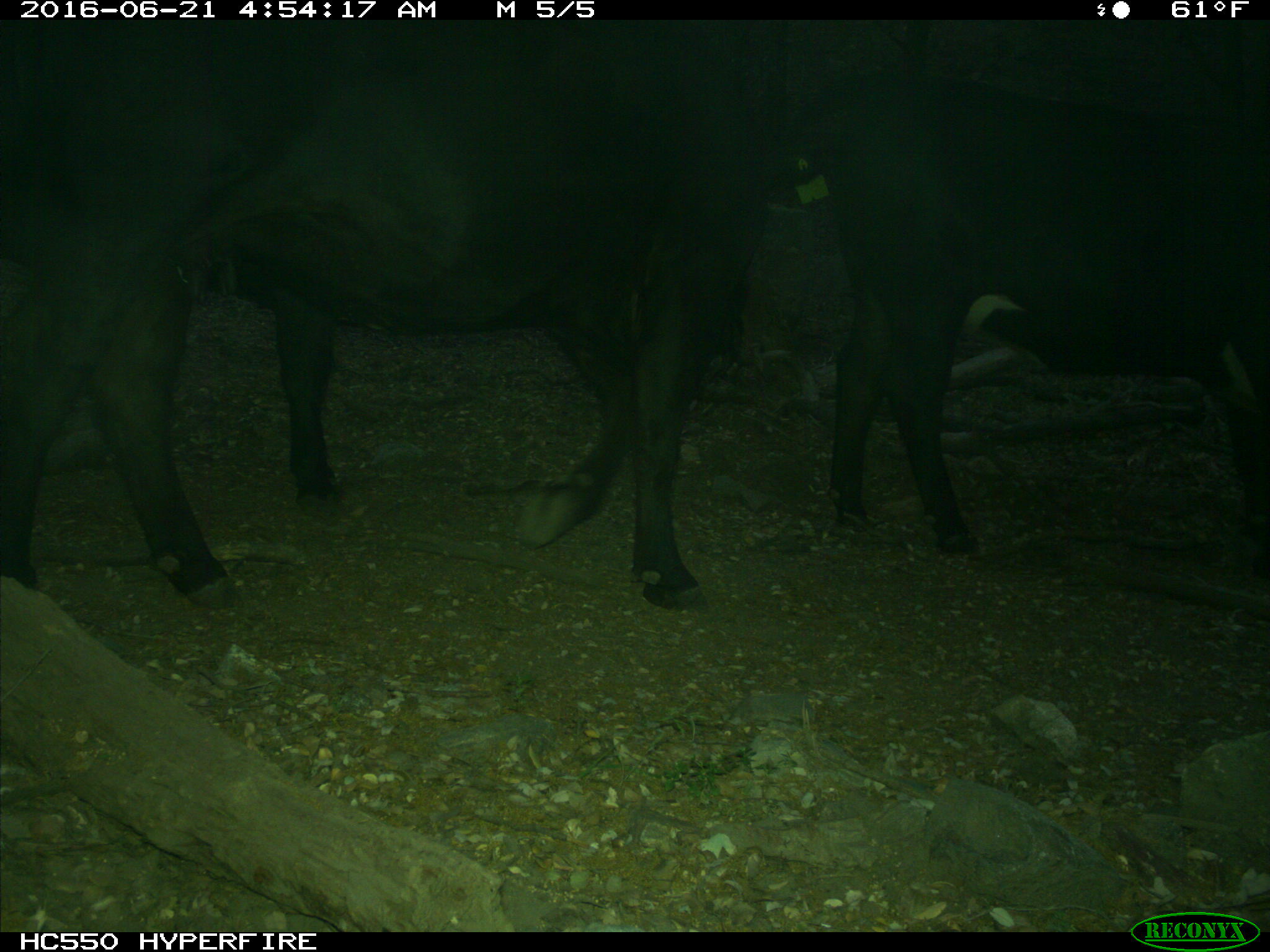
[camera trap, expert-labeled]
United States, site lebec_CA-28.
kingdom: Animalia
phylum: Chordata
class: Mammalia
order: Artiodactyla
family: Bovidae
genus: Bos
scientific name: Bos taurus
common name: domestic cow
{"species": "Bos taurus (domestic cow)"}